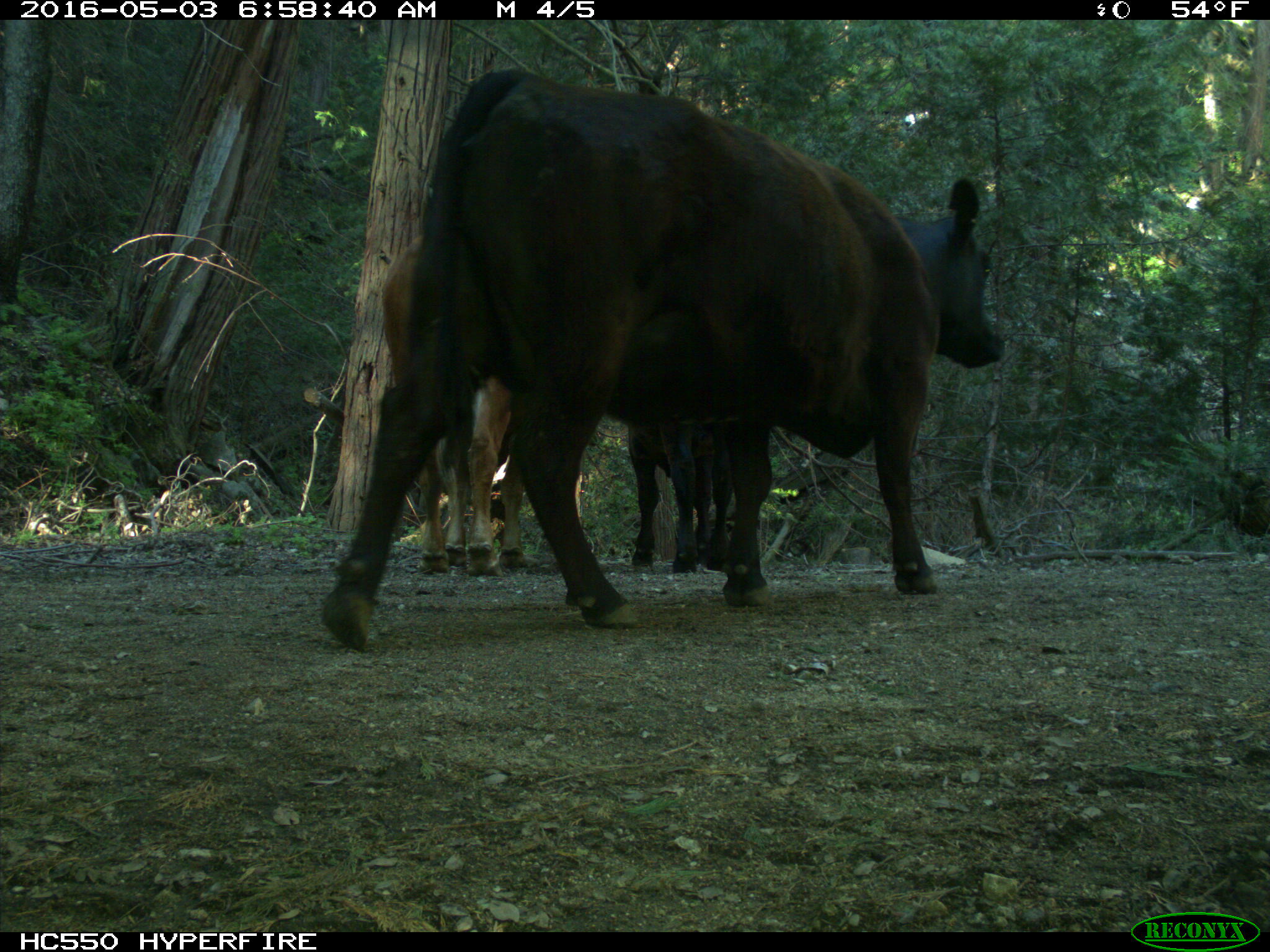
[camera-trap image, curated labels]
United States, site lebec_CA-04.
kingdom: Animalia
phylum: Chordata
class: Mammalia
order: Artiodactyla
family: Bovidae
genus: Bos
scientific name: Bos taurus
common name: domestic cow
Bos taurus (domestic cow).